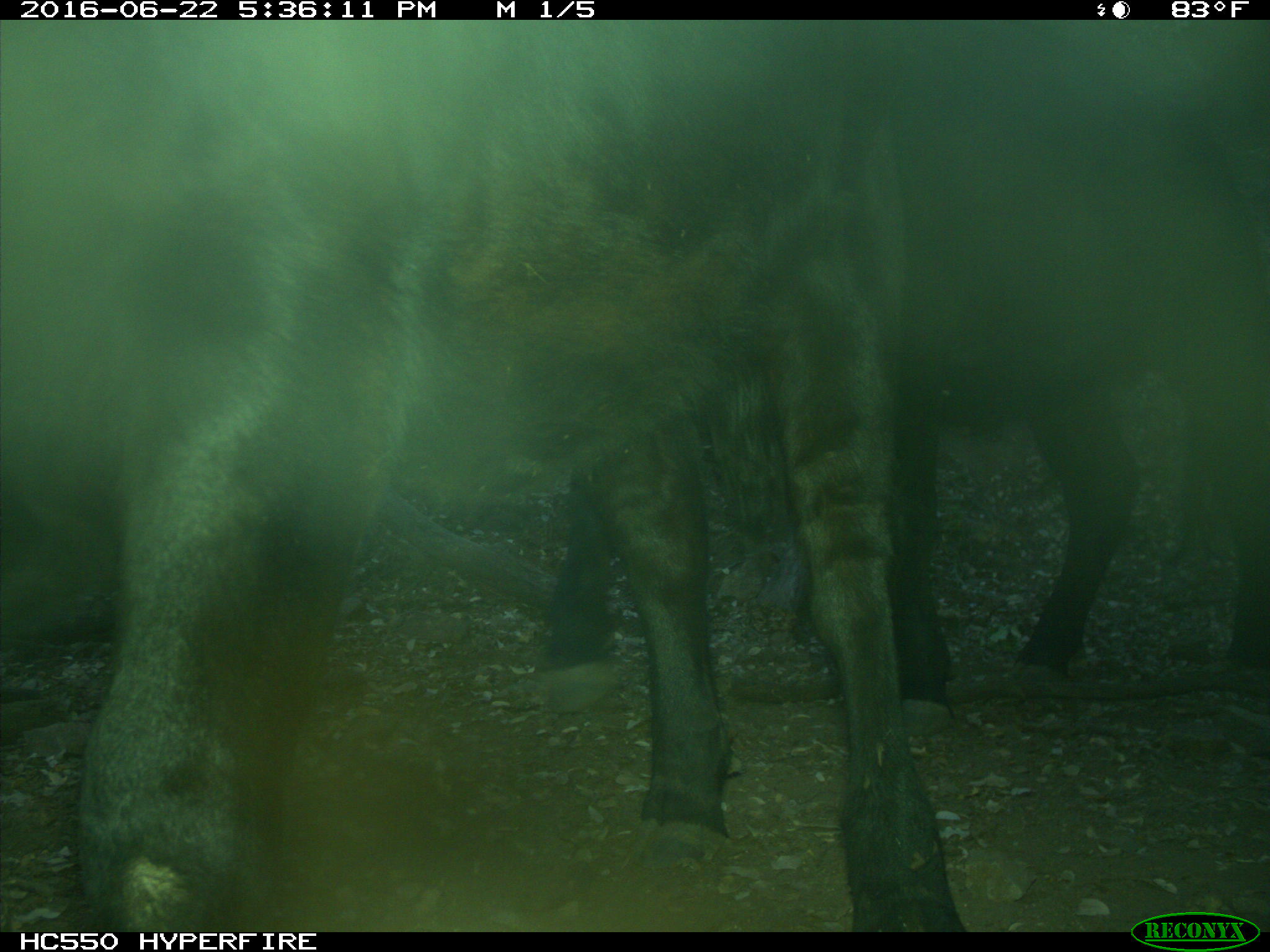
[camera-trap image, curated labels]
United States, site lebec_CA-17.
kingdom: Animalia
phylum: Chordata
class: Mammalia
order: Artiodactyla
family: Bovidae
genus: Bos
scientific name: Bos taurus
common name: domestic cow